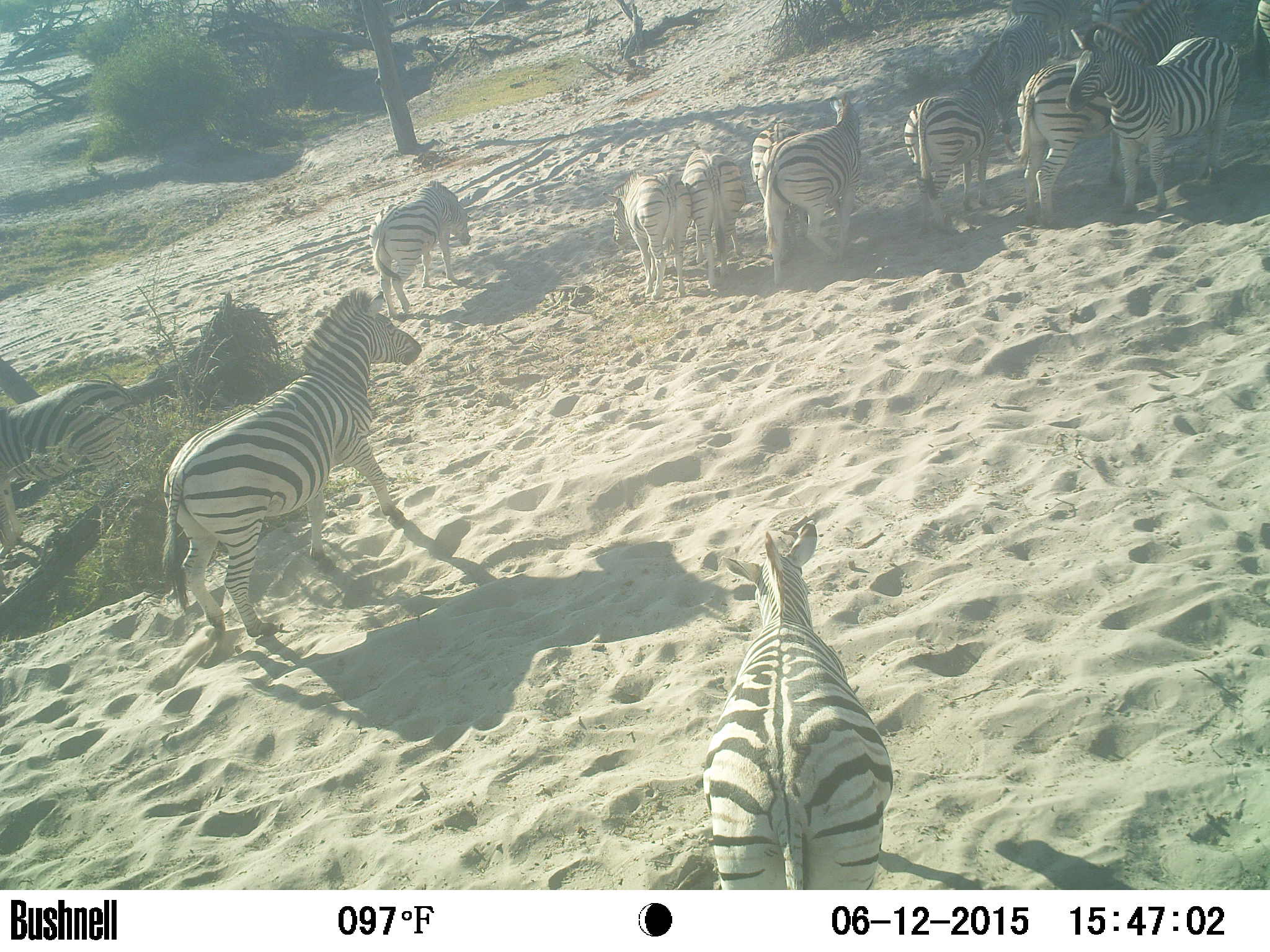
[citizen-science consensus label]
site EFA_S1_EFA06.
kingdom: Animalia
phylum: Chordata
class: Mammalia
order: Perissodactyla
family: Equidae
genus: Equus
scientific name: Equus quagga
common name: plains zebra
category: zebraplains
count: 11-50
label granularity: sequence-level